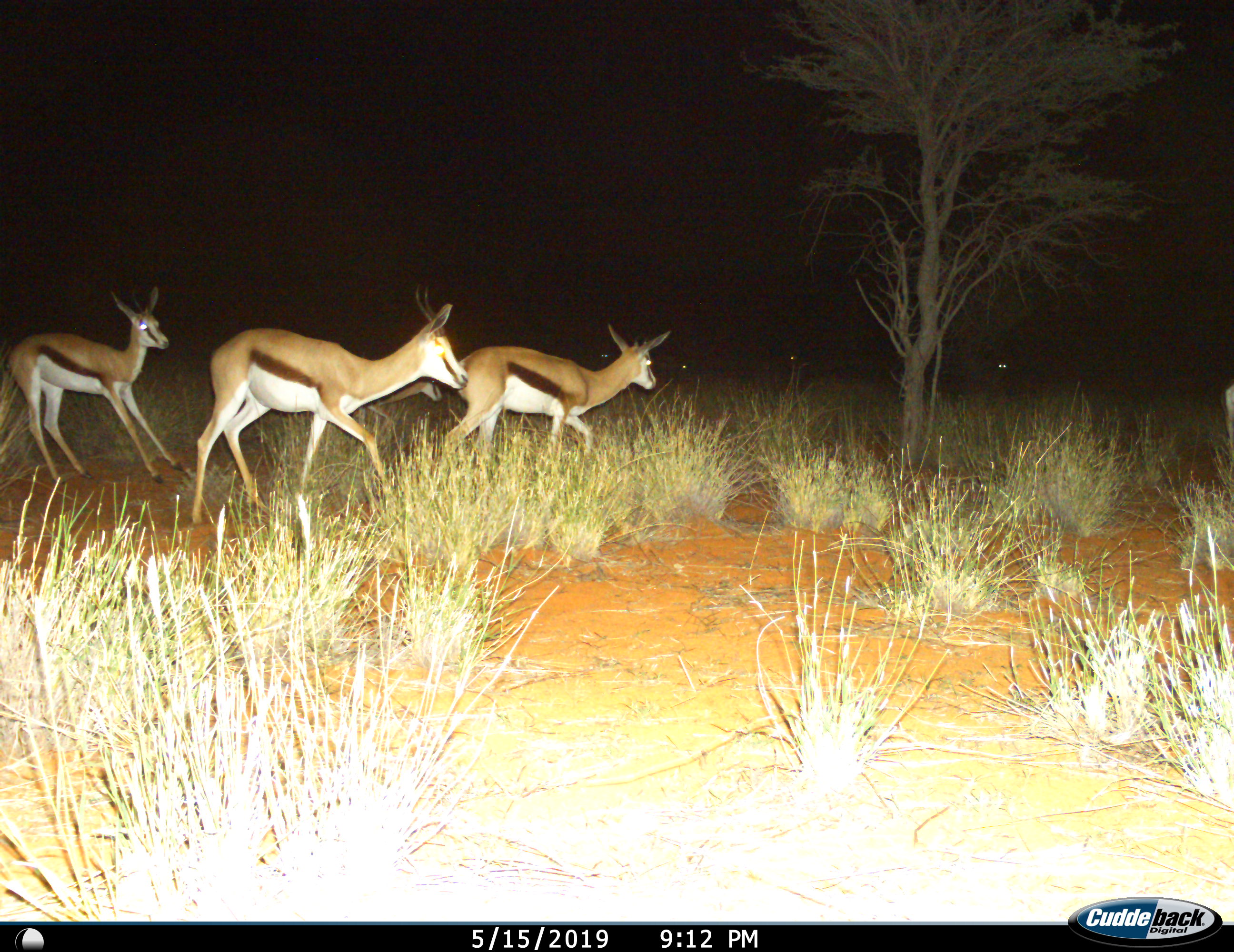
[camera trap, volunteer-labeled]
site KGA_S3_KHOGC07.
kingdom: Animalia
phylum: Chordata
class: Mammalia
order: Artiodactyla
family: Bovidae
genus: Antidorcas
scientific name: Antidorcas marsupialis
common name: springbok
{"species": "springbok (Antidorcas marsupialis)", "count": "5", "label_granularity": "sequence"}